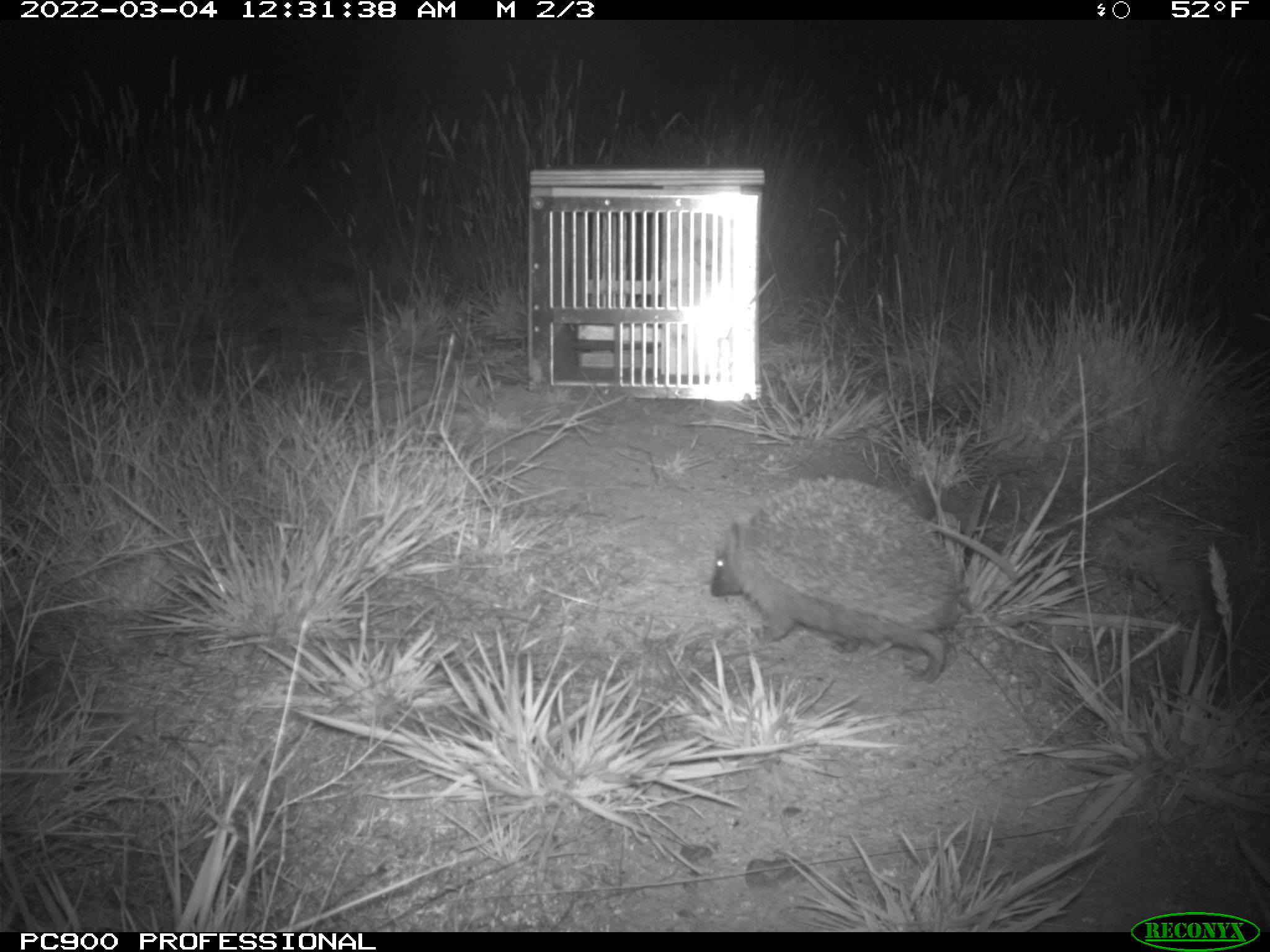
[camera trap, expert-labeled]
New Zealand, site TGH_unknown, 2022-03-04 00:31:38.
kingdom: Animalia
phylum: Chordata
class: Mammalia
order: Eulipotyphla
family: Erinaceidae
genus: Erinaceus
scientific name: Erinaceus europaeus europaeus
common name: european hedgehog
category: hedgehog